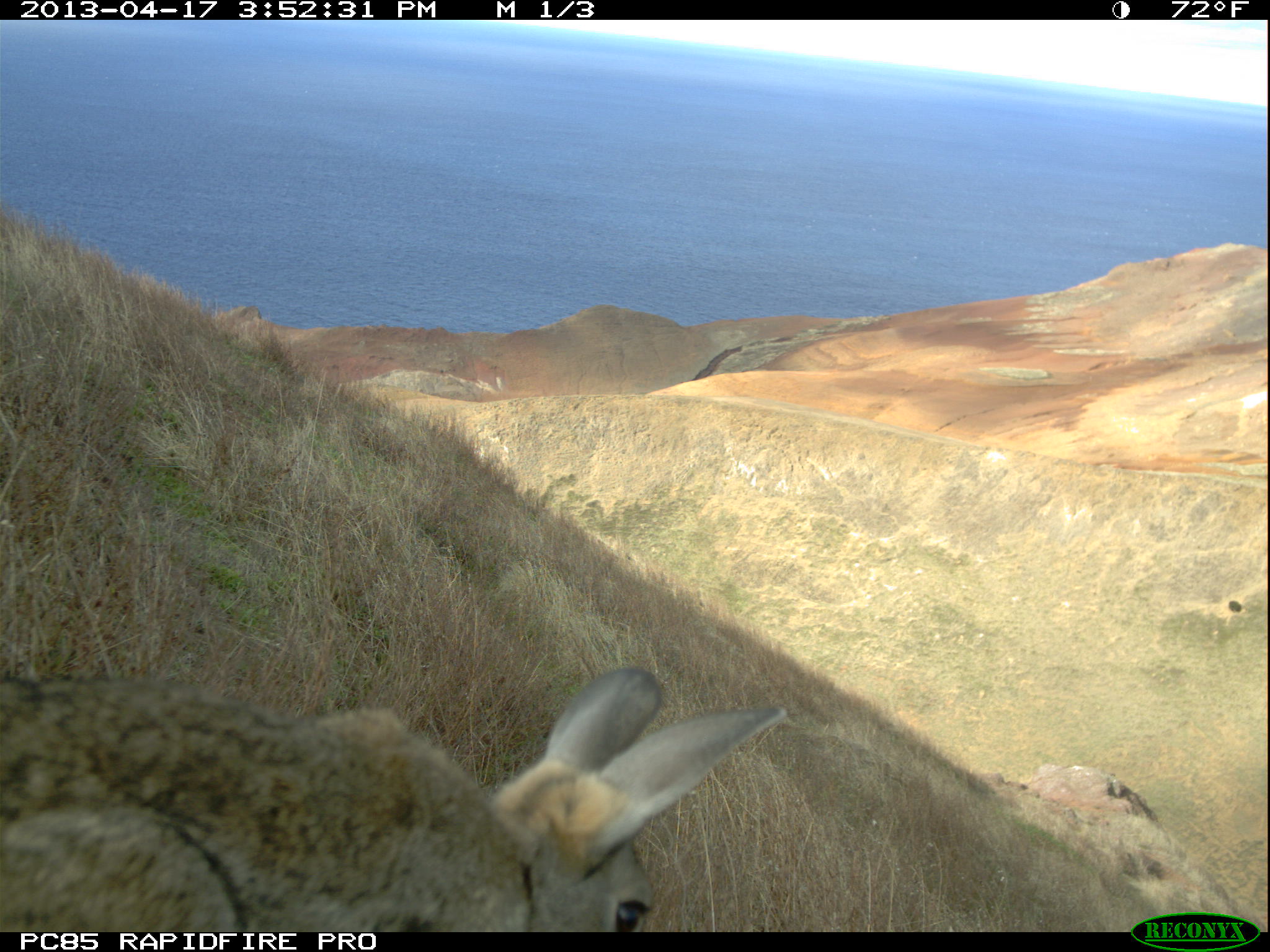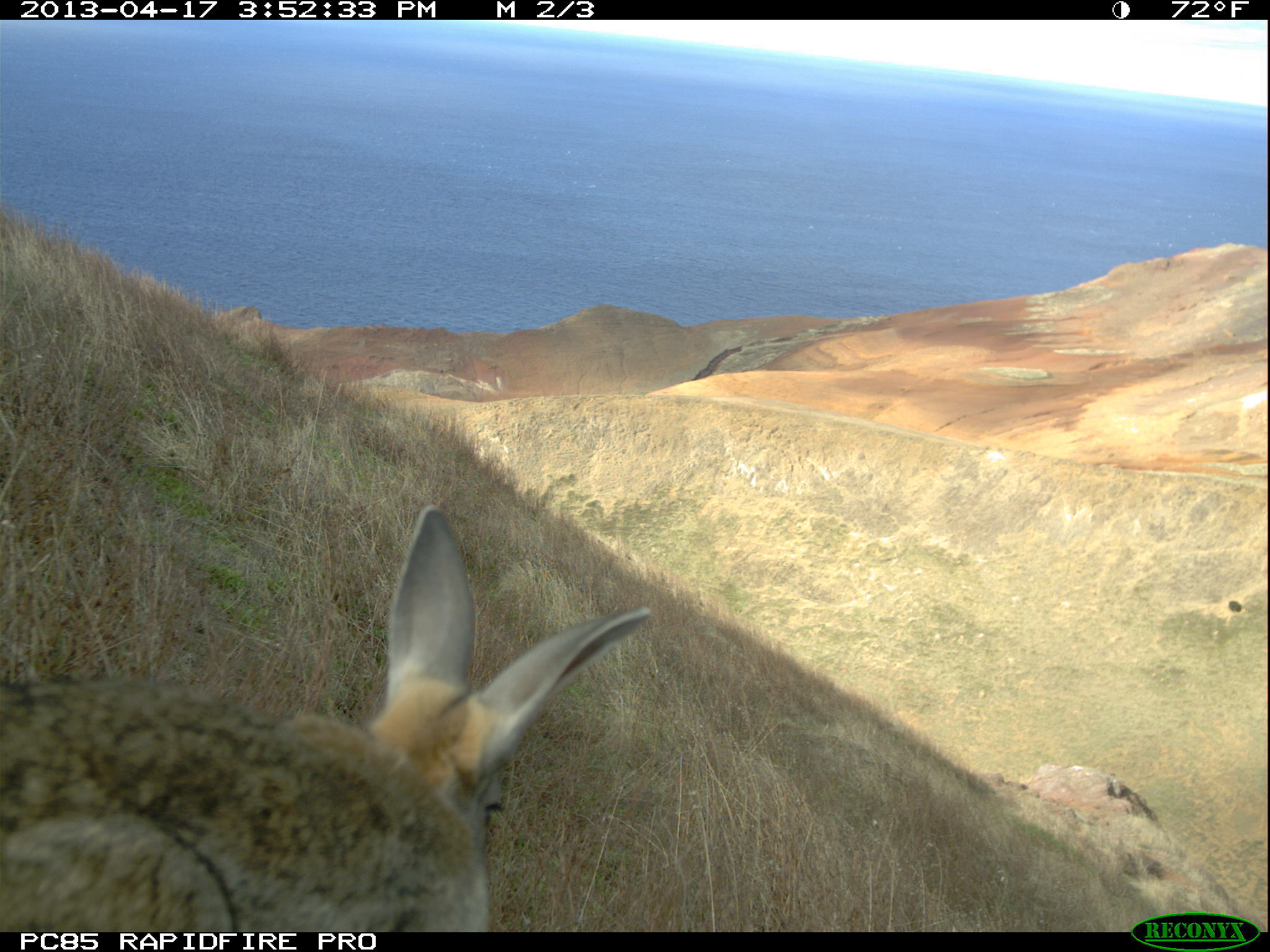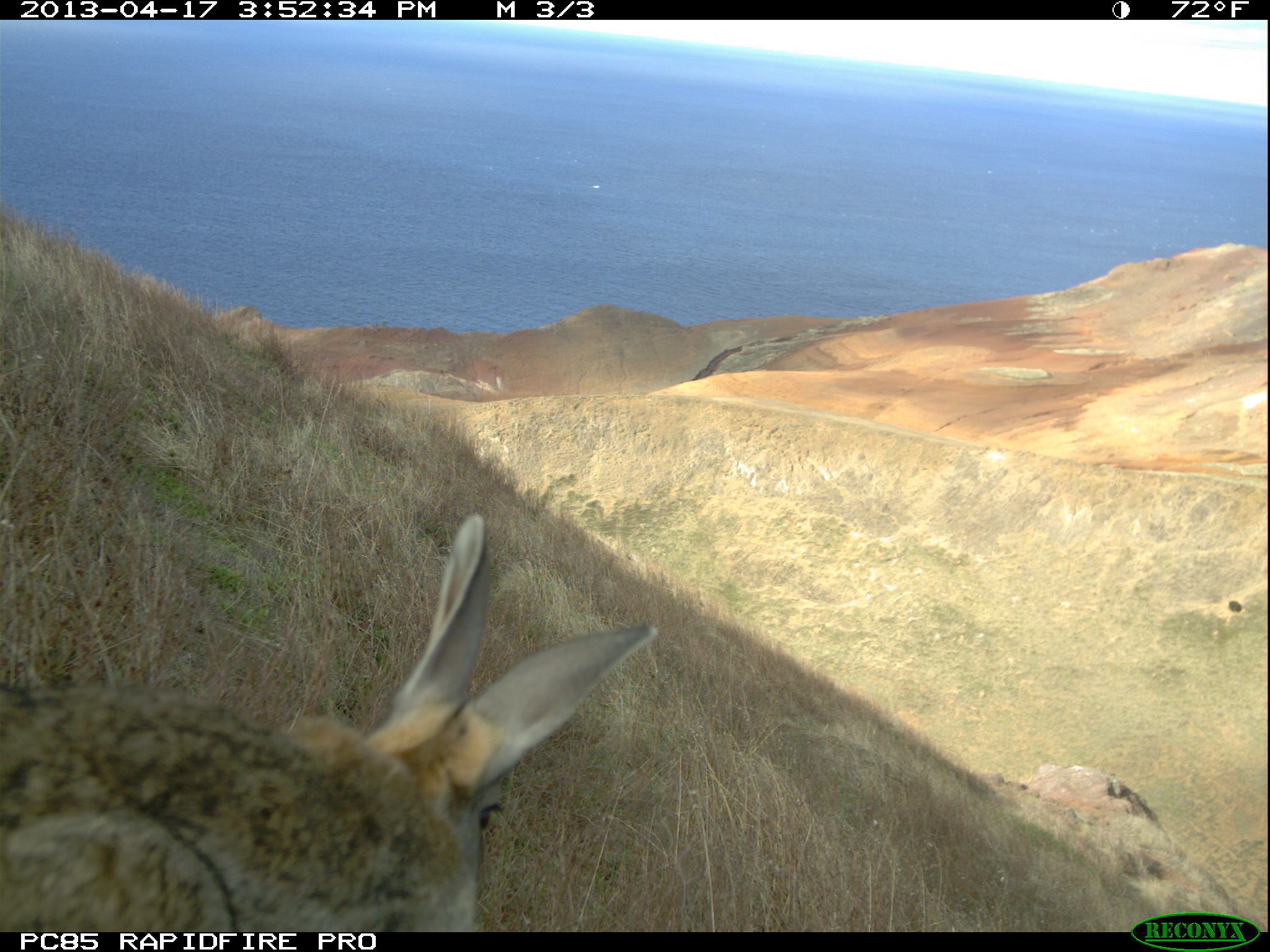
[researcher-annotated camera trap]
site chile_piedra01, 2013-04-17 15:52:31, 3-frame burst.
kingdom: Animalia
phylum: Chordata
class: Mammalia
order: Lagomorpha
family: Leporidae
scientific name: Leporidae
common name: rabbits and hares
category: rabbit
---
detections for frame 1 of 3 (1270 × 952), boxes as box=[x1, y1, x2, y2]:
rabbit: box=[0, 658, 799, 933]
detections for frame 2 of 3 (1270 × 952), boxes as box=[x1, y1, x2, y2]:
rabbit: box=[0, 506, 659, 933]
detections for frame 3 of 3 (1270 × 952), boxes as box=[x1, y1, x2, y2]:
rabbit: box=[0, 516, 662, 932]